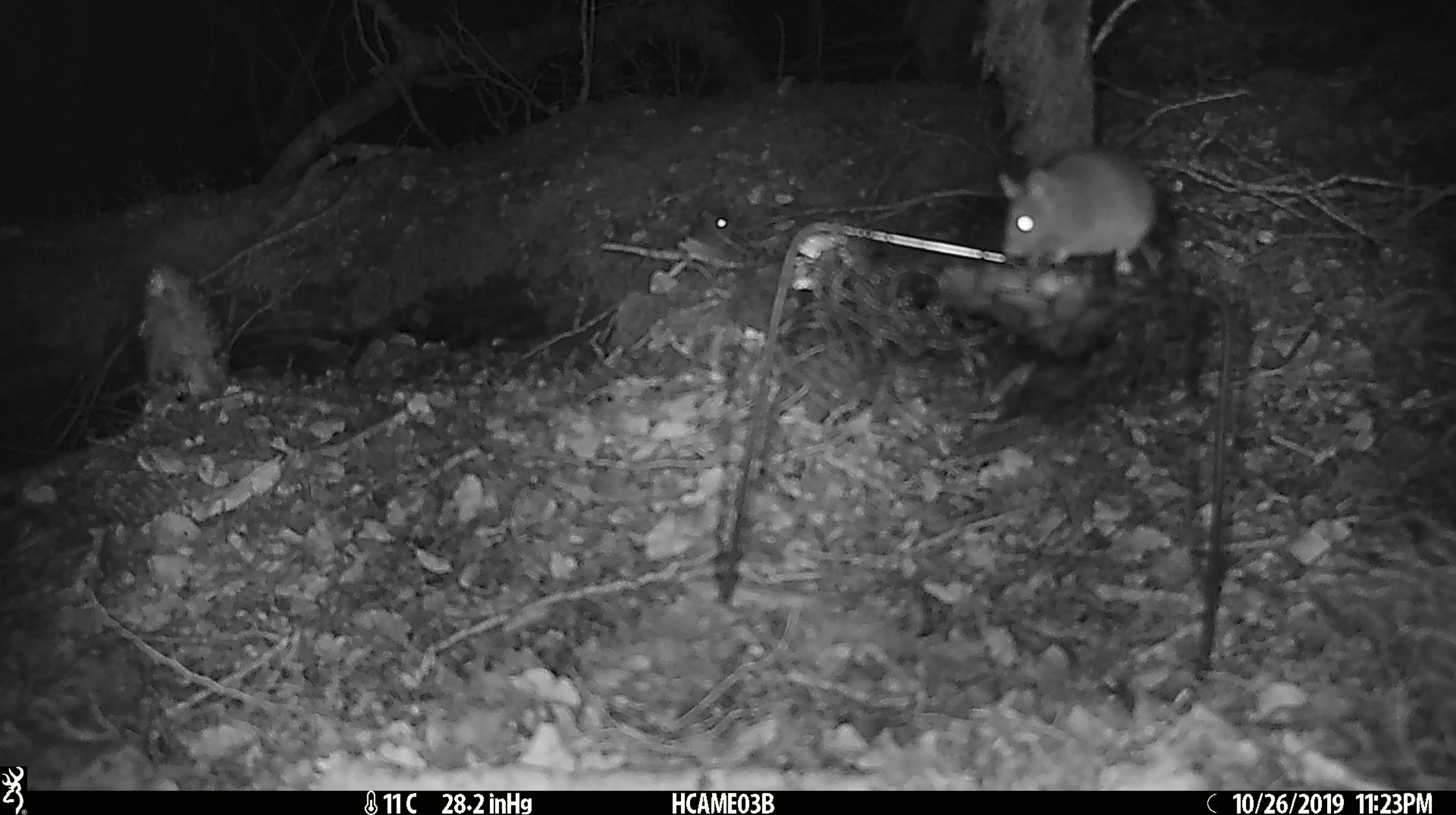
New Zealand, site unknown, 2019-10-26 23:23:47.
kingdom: Animalia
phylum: Chordata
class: Mammalia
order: Rodentia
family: Muridae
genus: Mus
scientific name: Mus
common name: mouse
Mouse (Mus).